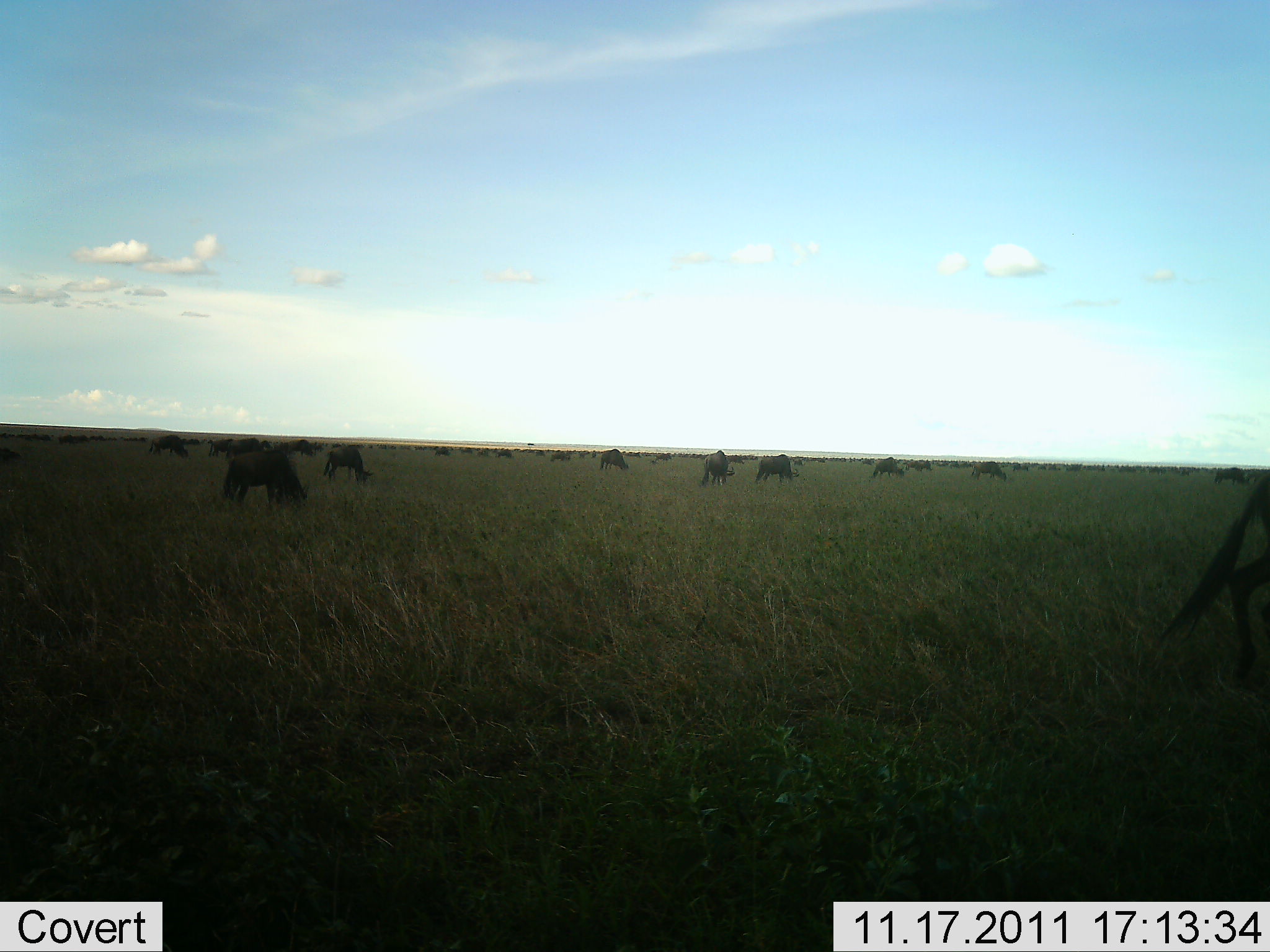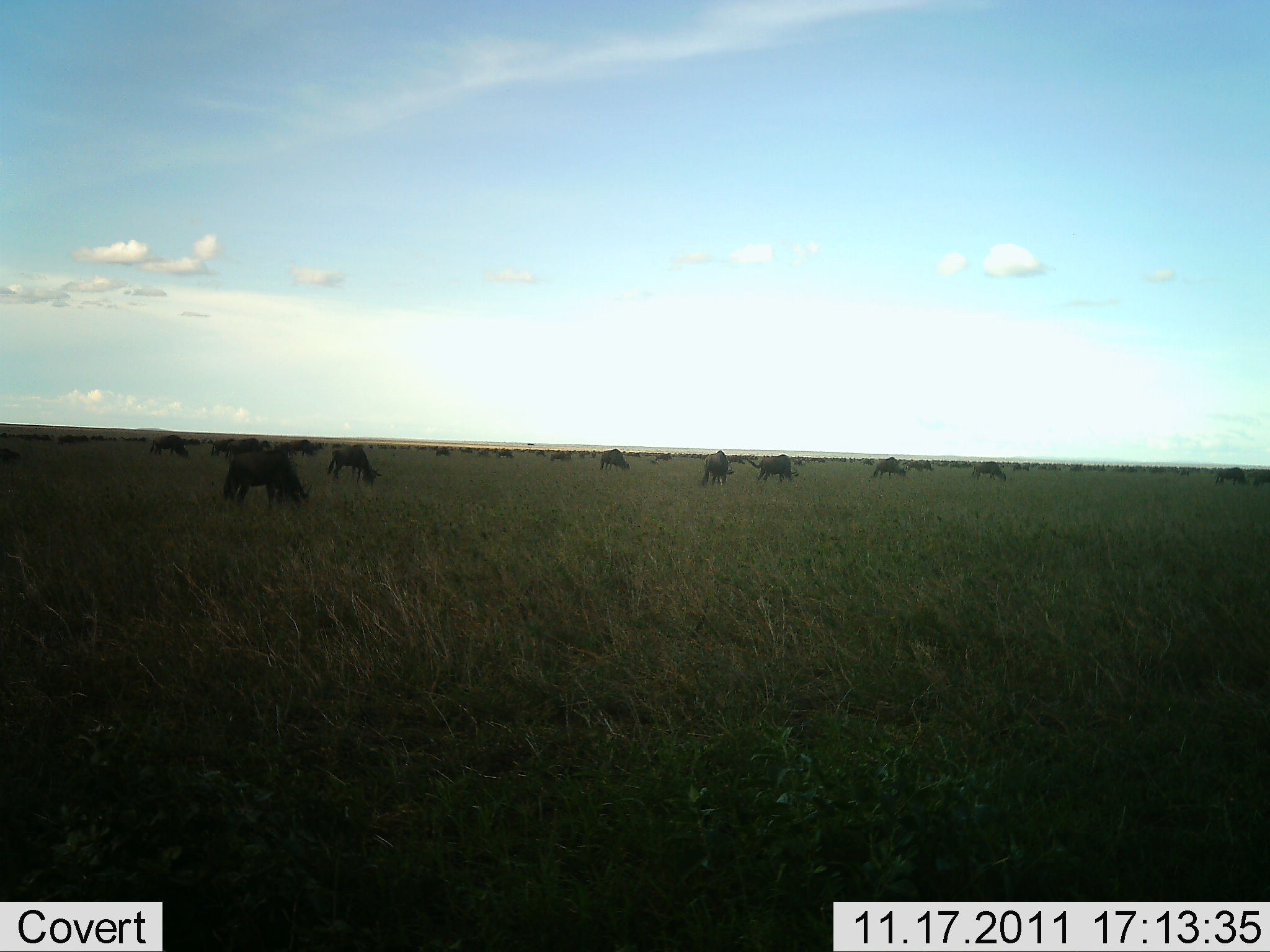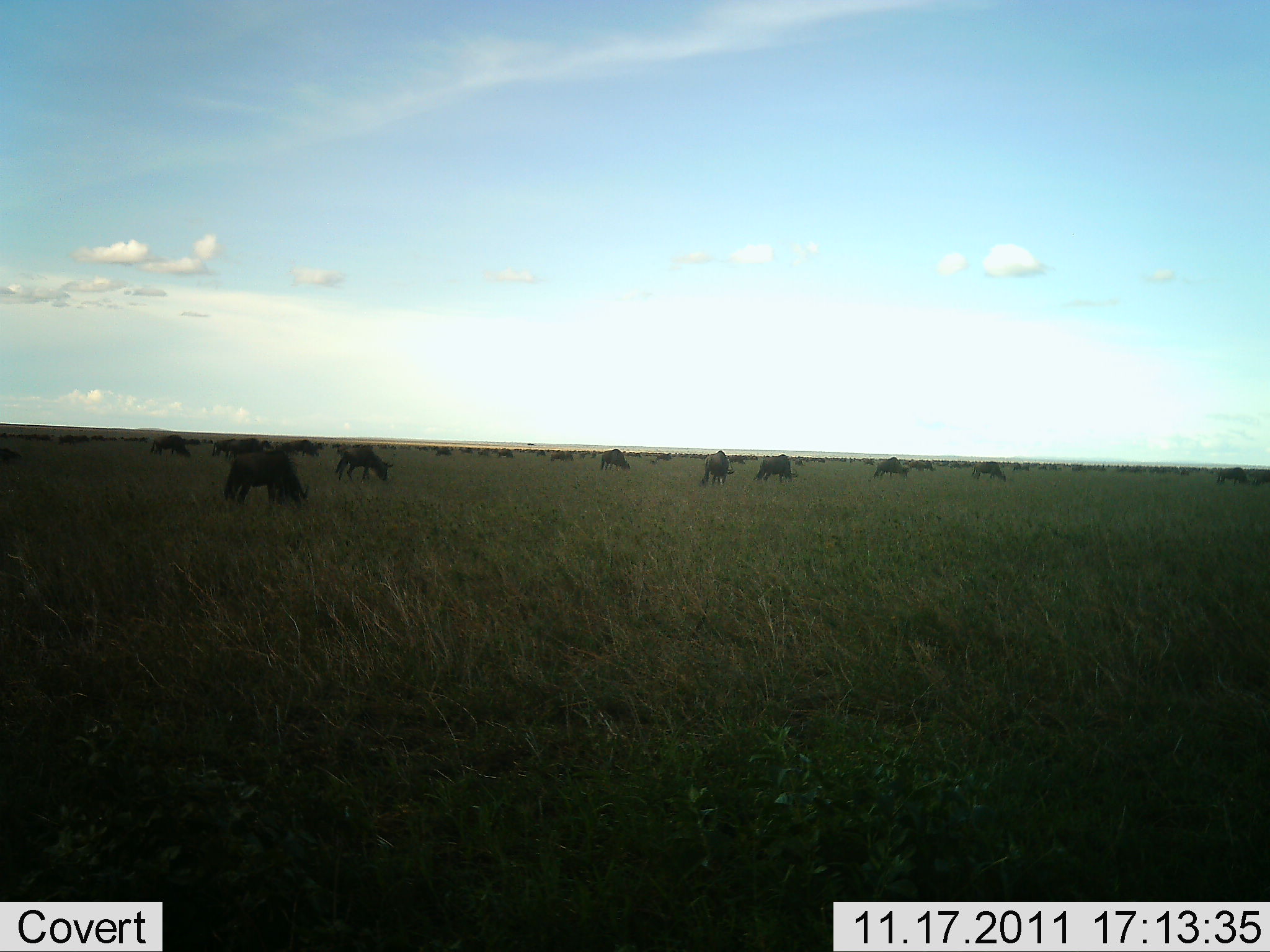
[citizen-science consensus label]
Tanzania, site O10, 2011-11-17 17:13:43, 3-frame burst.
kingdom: Animalia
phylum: Chordata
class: Mammalia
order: Artiodactyla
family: Bovidae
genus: Connochaetes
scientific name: Connochaetes taurinus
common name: blue wildebeest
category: wildebeest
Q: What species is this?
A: Wildebeest (blue wildebeest) (Connochaetes taurinus).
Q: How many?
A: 11-50.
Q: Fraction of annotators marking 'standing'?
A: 17%.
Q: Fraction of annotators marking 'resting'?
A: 0%.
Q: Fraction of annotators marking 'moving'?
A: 8%.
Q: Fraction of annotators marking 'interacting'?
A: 0%.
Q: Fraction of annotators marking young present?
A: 0%.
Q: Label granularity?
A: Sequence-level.